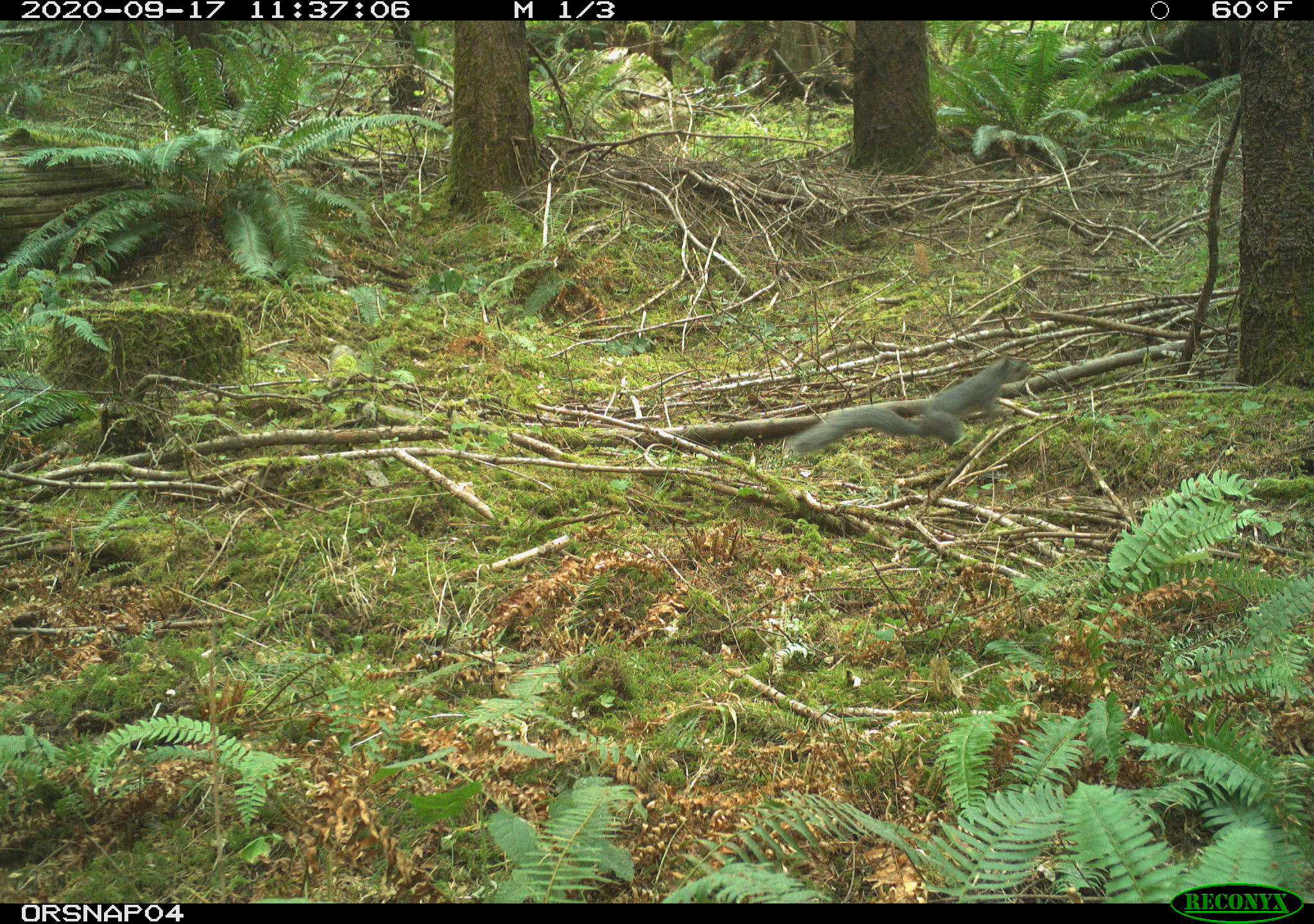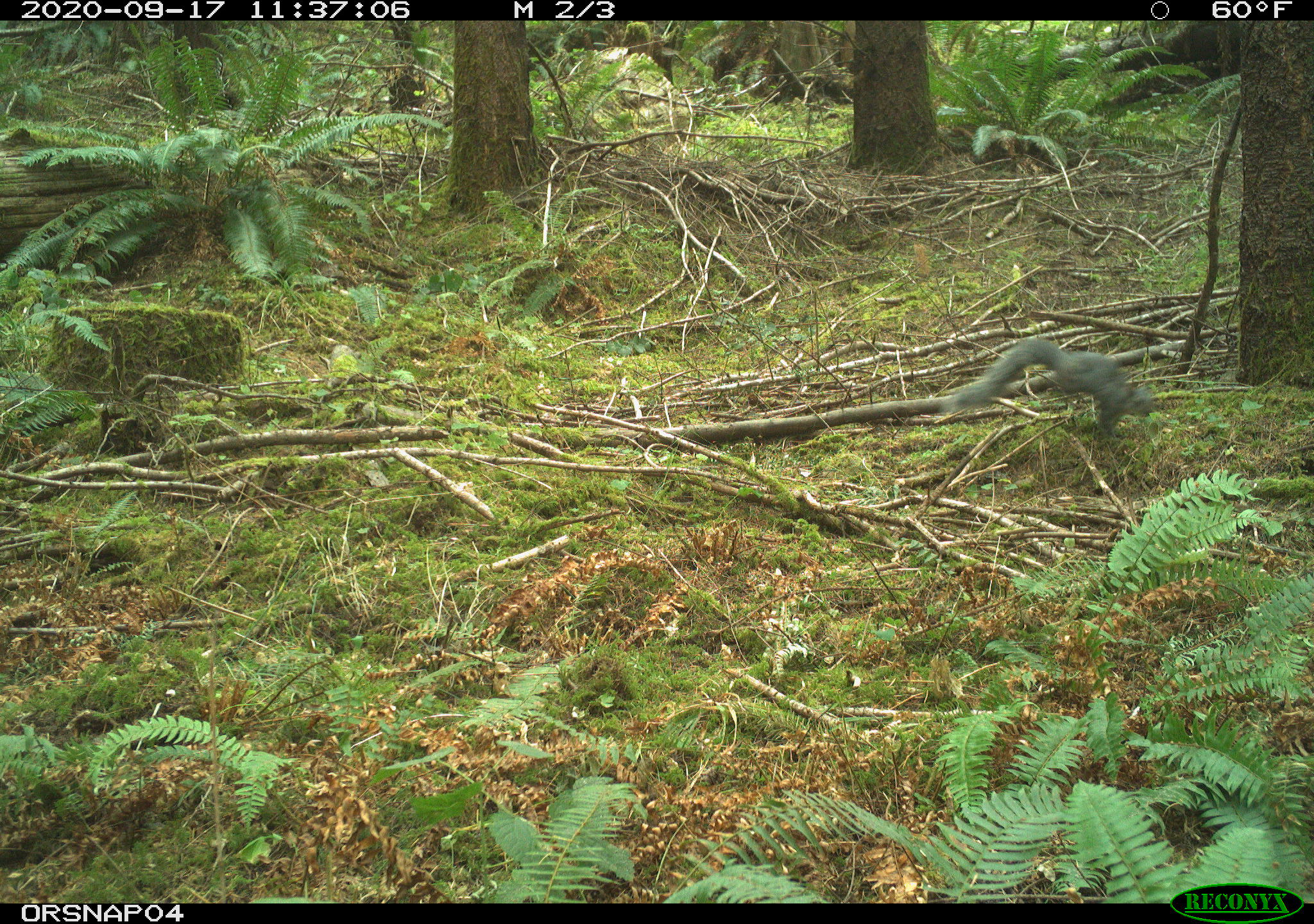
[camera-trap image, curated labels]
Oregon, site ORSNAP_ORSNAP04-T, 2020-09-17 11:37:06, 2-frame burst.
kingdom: Animalia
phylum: Chordata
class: Mammalia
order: Rodentia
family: Sciuridae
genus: Sciurus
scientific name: Sciurus griseus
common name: western gray squirrel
Western gray squirrel (Sciurus griseus).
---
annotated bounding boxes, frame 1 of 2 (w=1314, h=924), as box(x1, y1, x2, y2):
western gray squirrel: box(786, 352, 1028, 456)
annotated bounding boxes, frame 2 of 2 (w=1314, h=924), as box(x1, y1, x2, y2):
western gray squirrel: box(933, 335, 1158, 443)